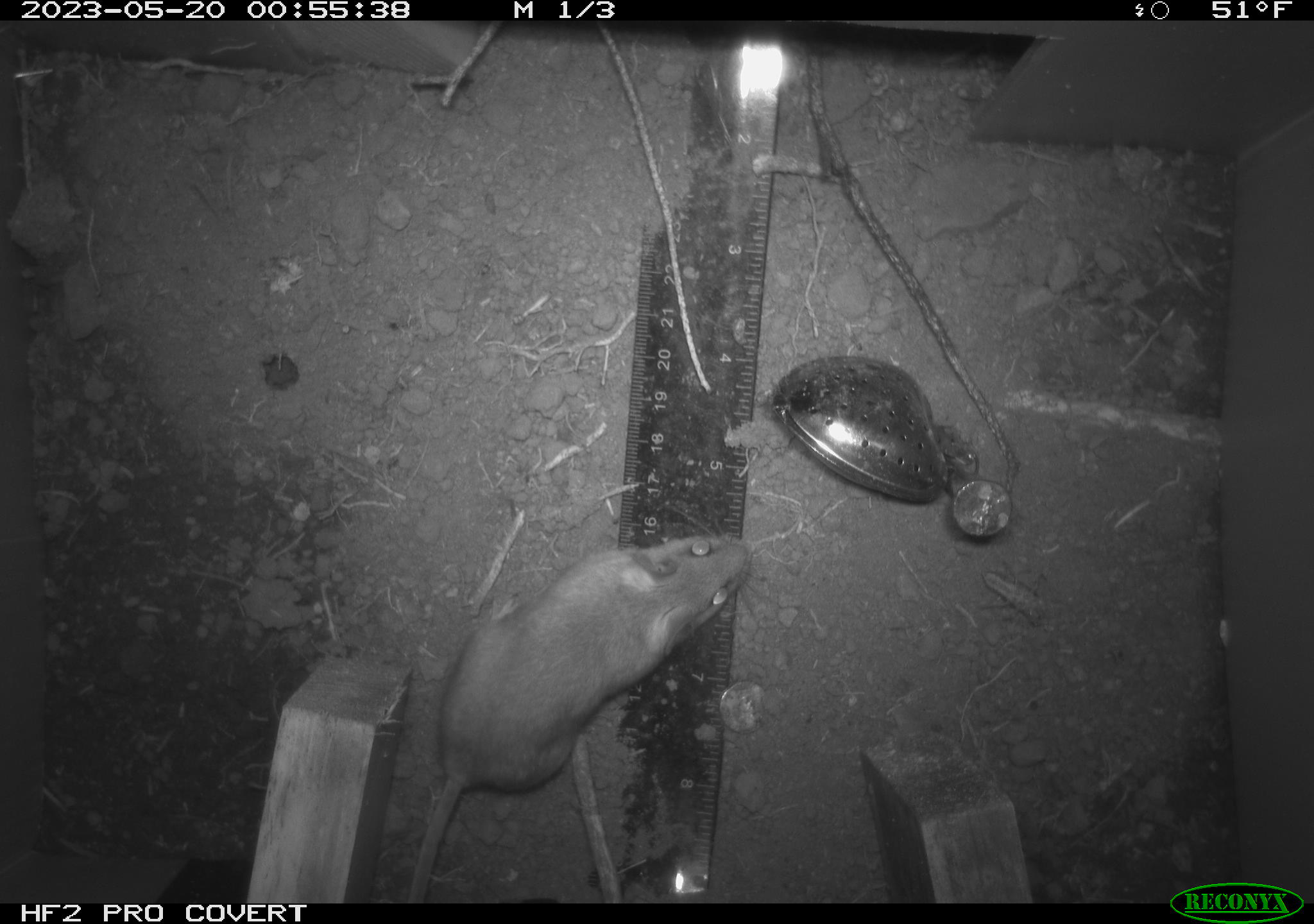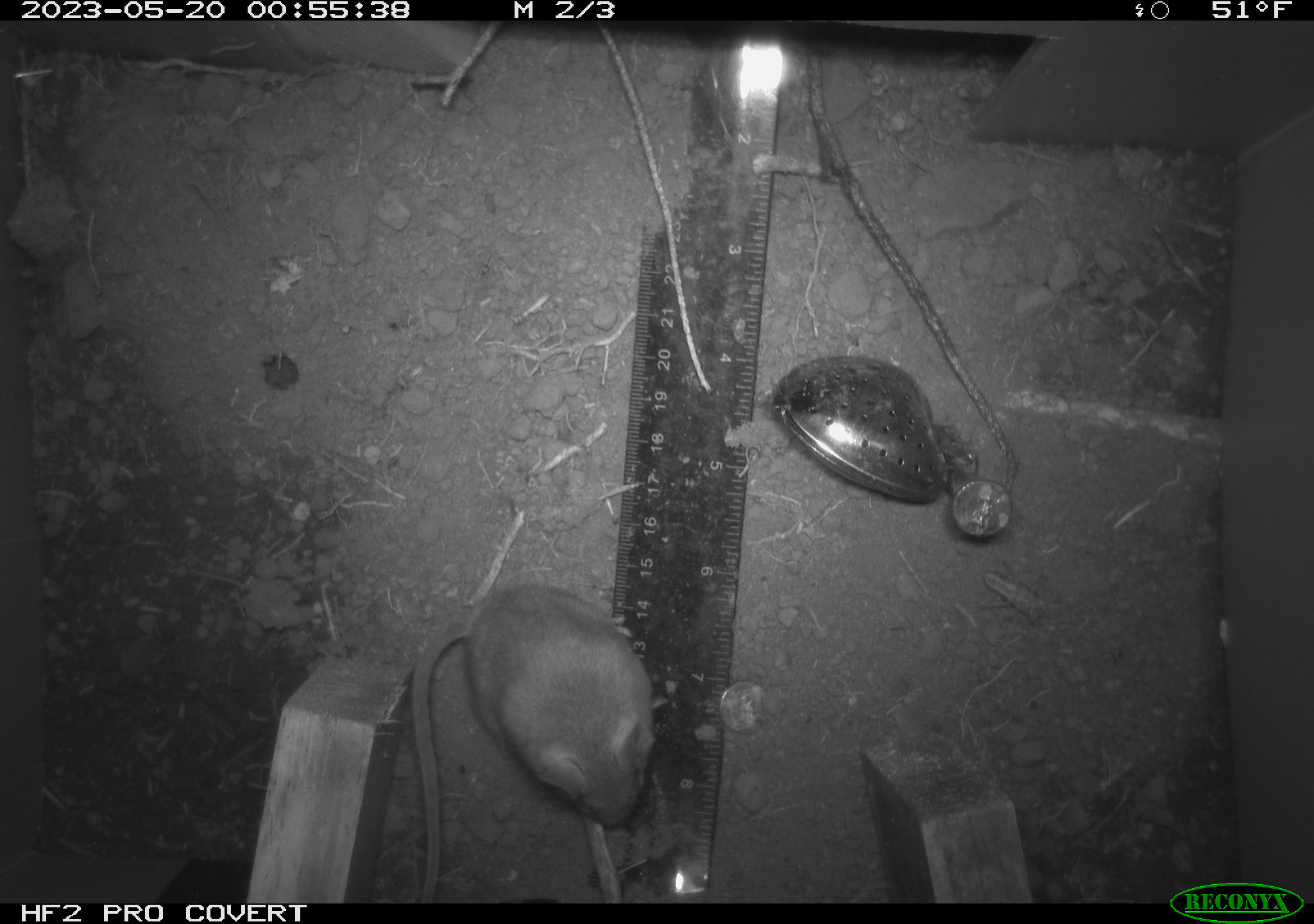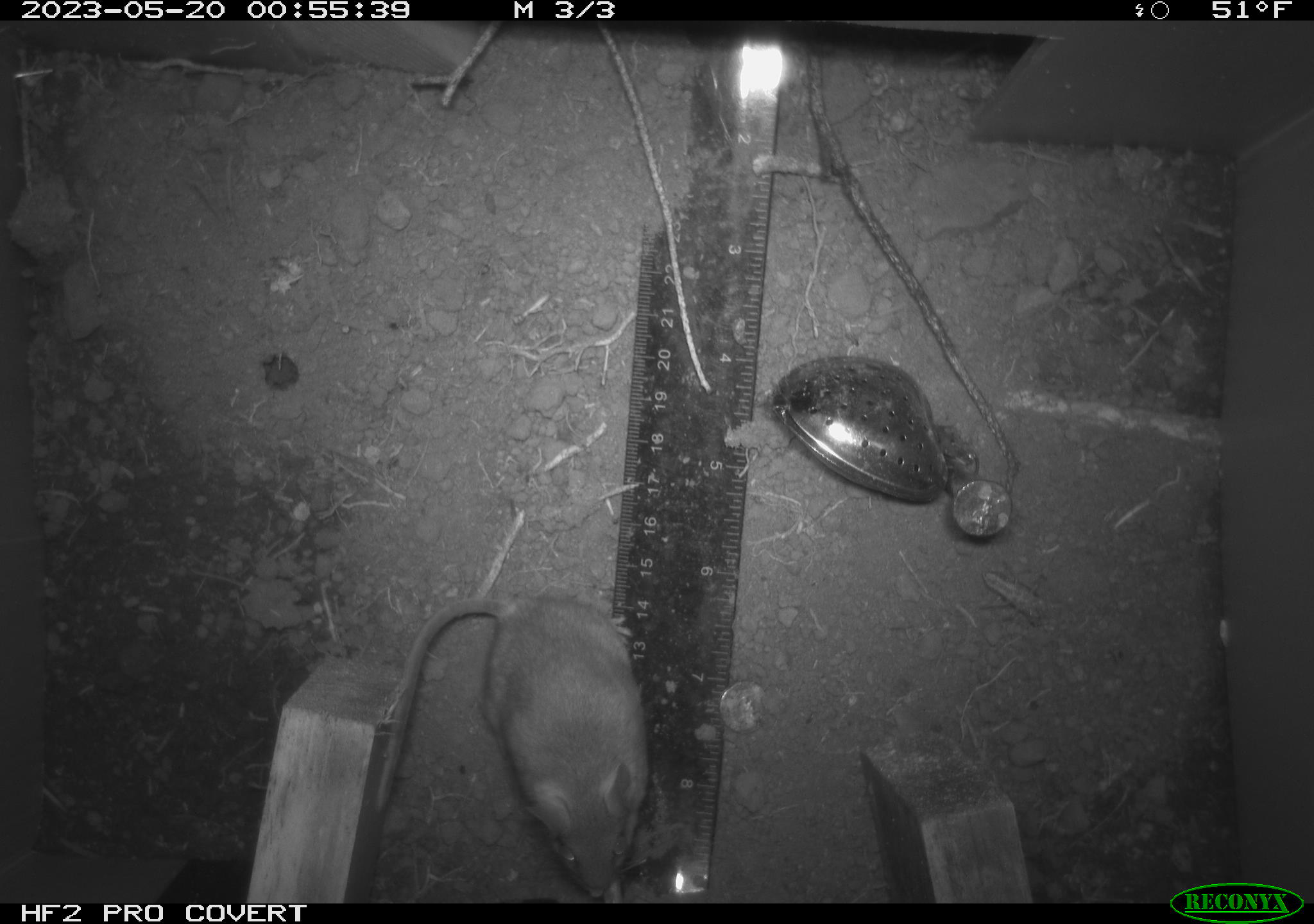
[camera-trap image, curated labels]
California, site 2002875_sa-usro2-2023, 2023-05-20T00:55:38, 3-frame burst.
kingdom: Animalia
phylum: Chordata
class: Mammalia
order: Rodentia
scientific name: Rodentia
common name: mouse species